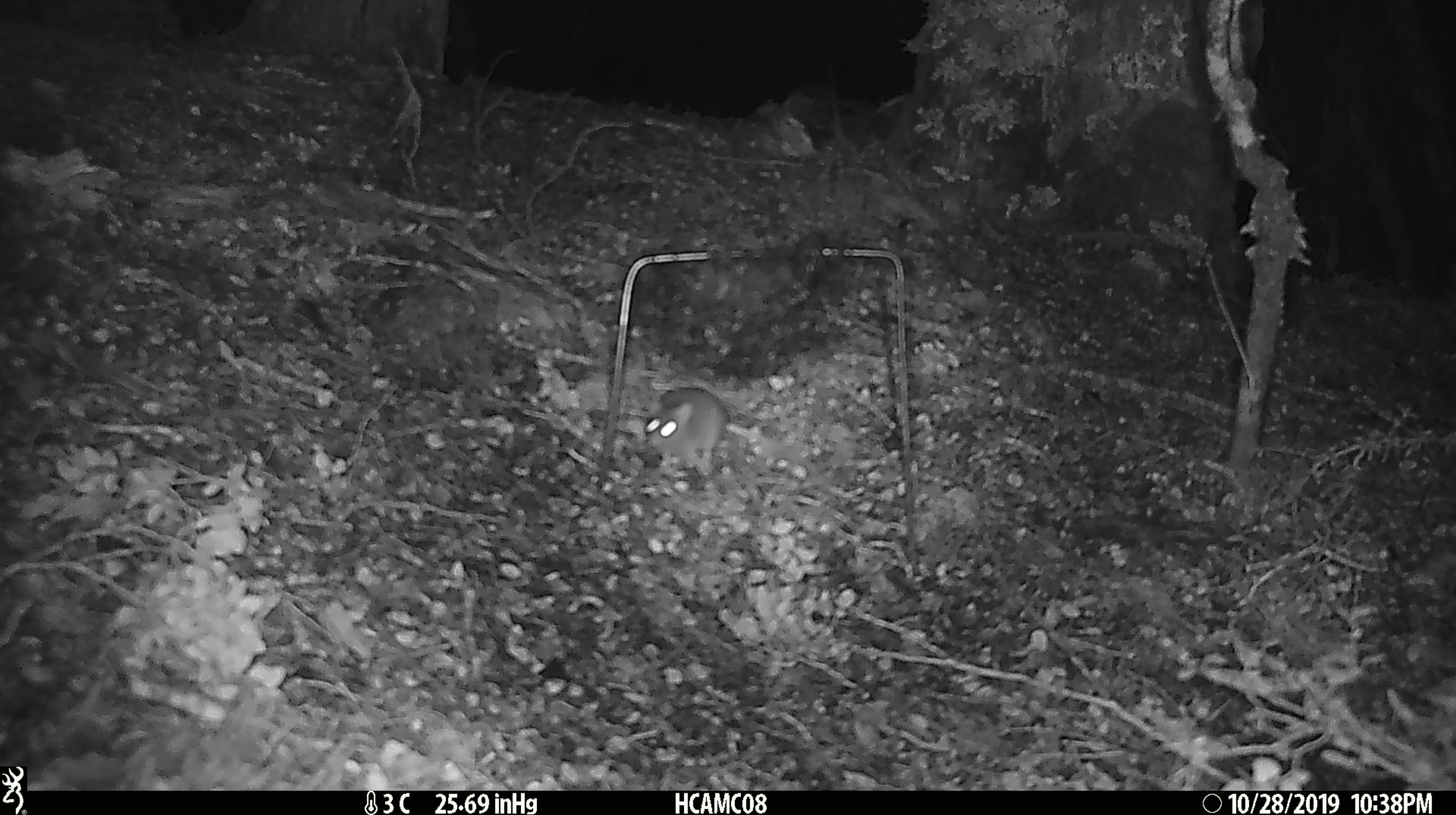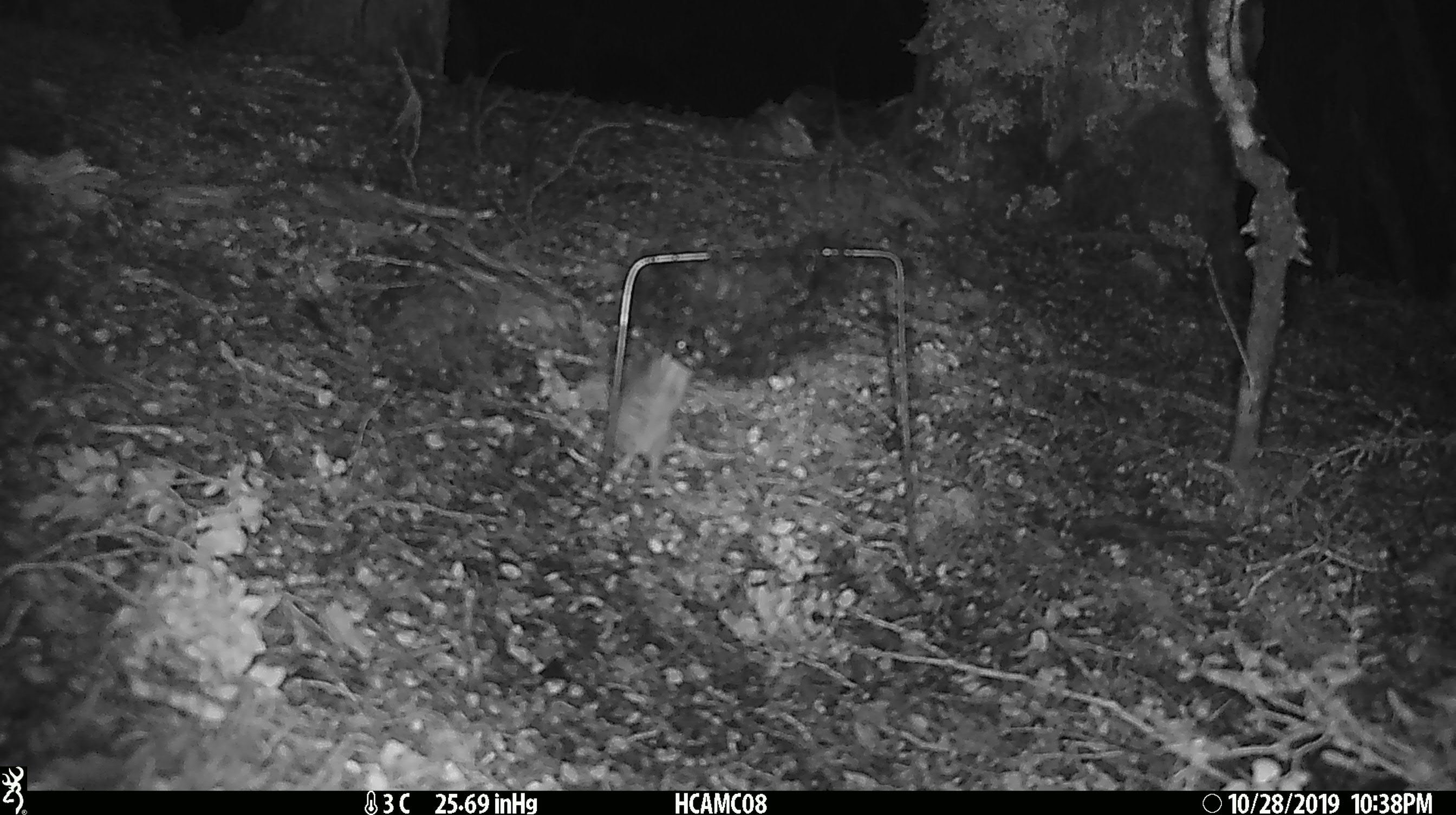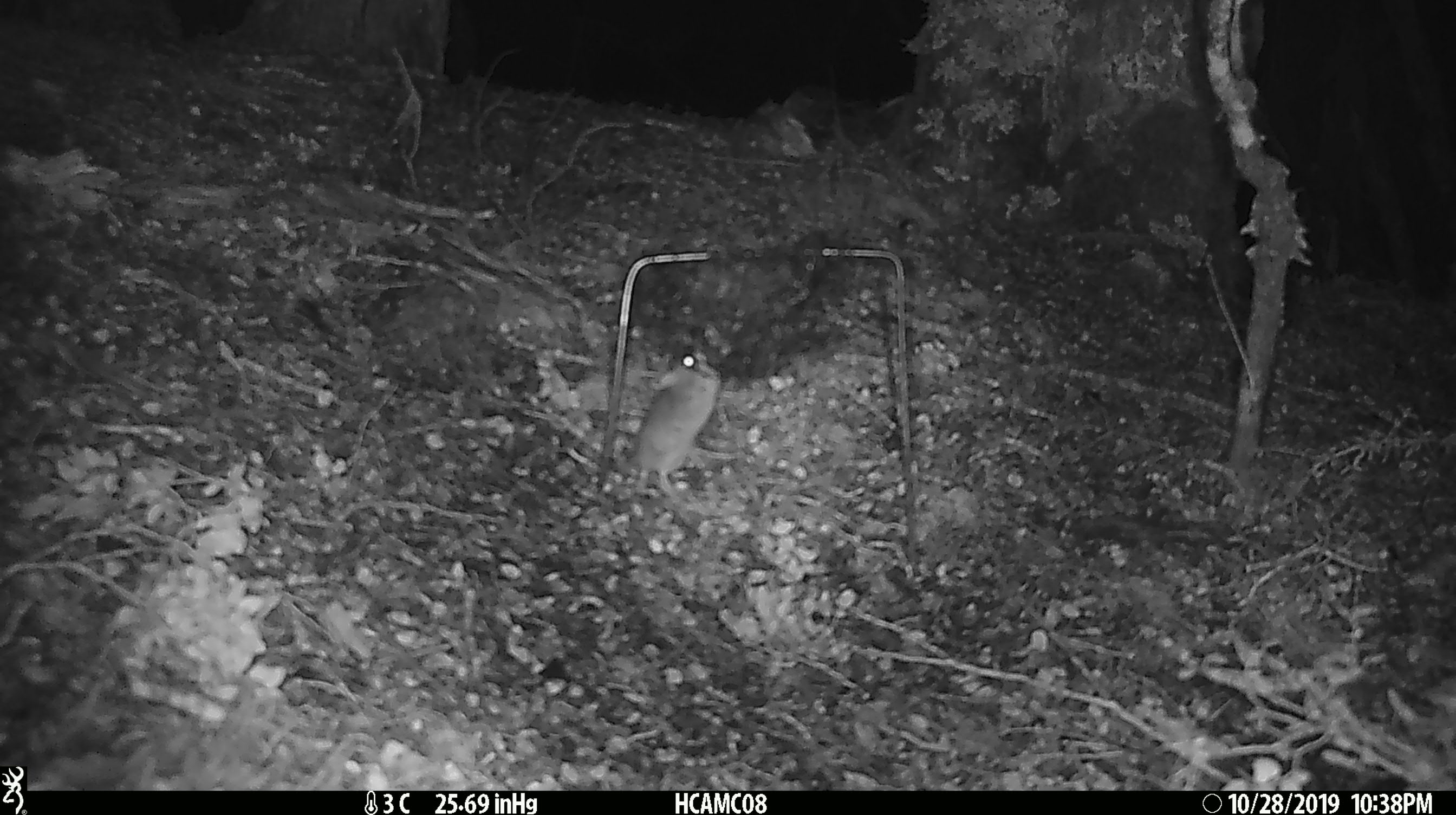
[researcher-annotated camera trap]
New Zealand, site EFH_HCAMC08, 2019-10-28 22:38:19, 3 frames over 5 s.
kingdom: Animalia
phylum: Chordata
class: Mammalia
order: Rodentia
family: Muridae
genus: Mus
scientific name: Mus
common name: mouse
Mouse (Mus).